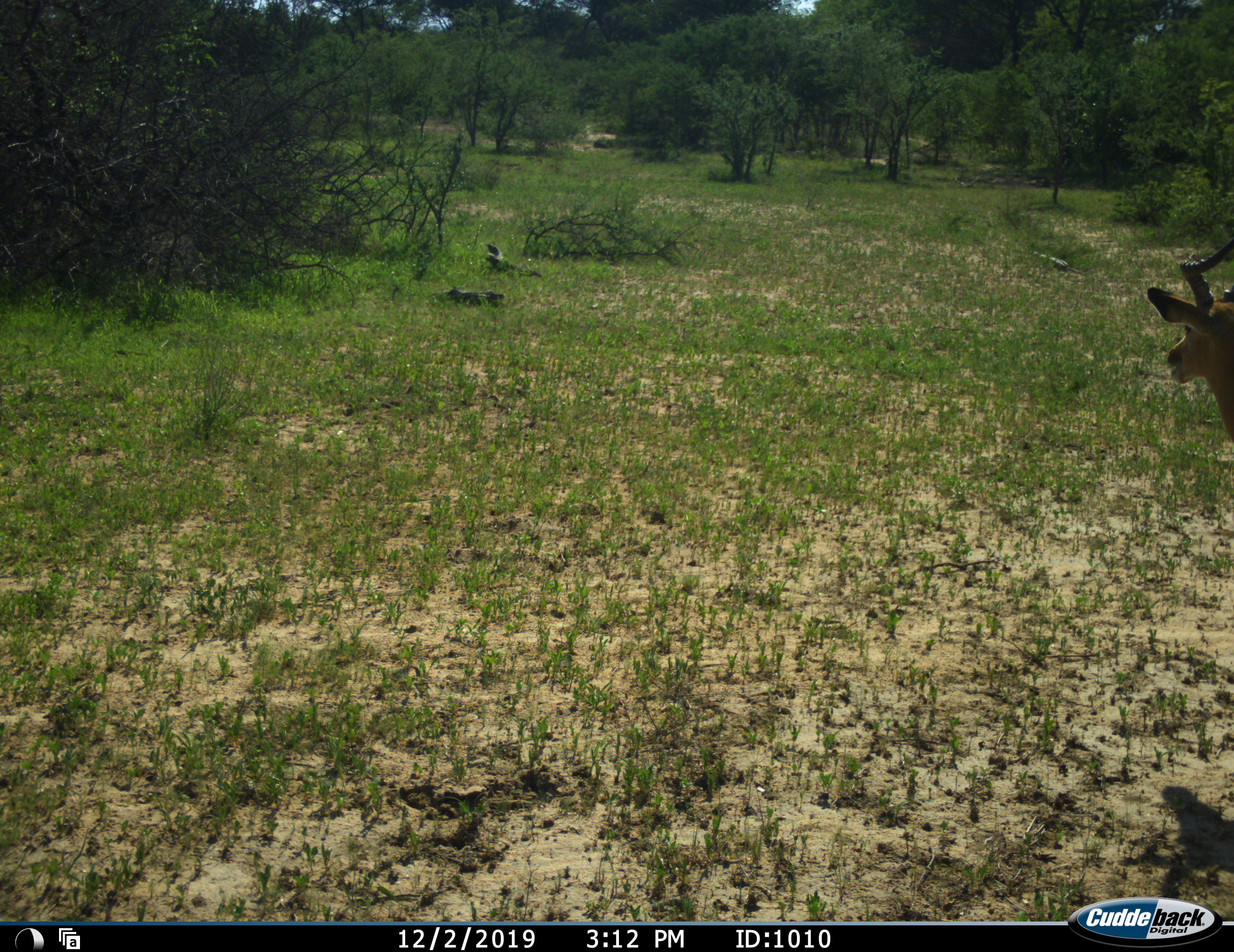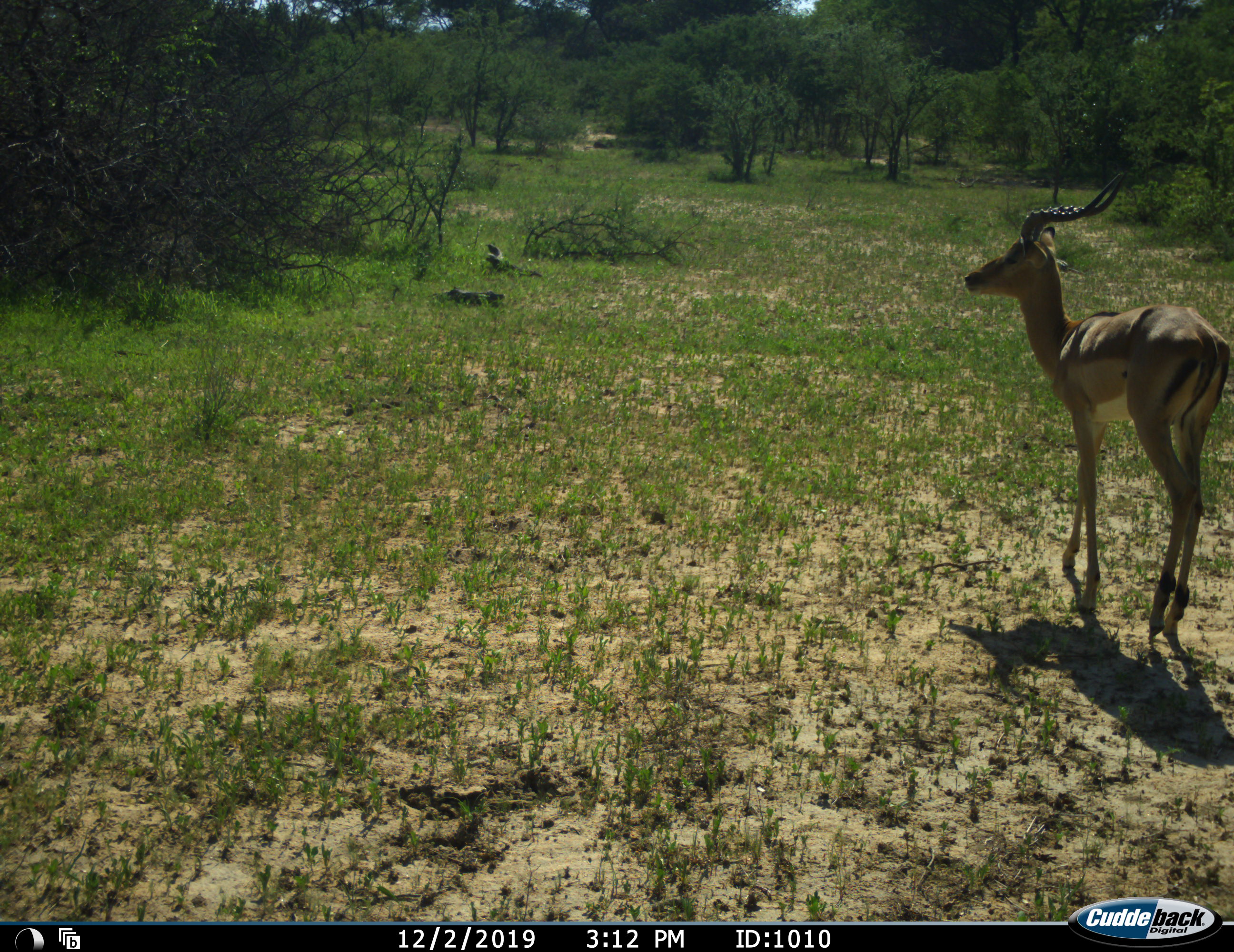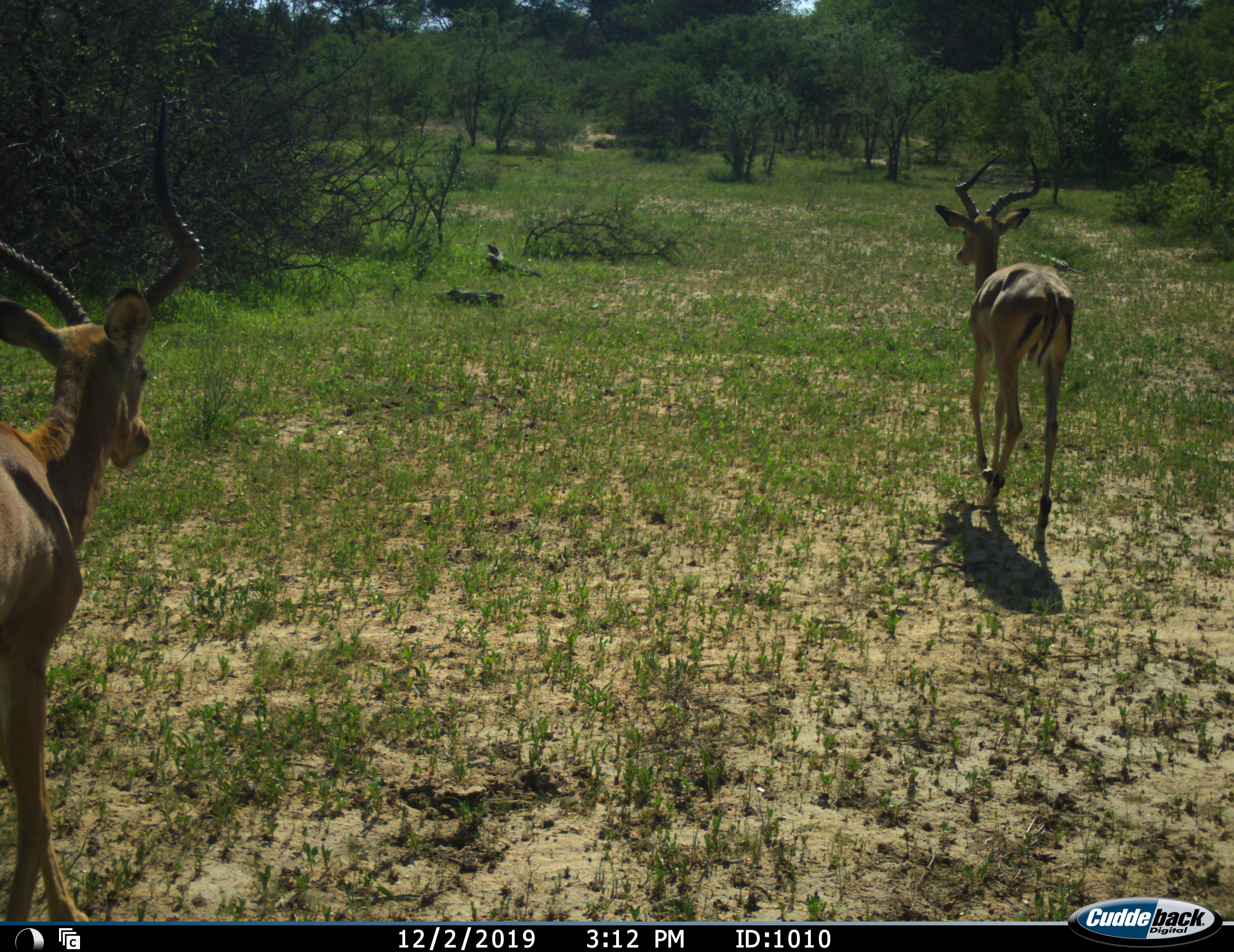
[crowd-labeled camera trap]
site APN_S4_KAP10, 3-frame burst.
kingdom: Animalia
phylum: Chordata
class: Mammalia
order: Artiodactyla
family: Bovidae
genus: Aepyceros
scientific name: Aepyceros melampus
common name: impala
Impala (Aepyceros melampus), count 2. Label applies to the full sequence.